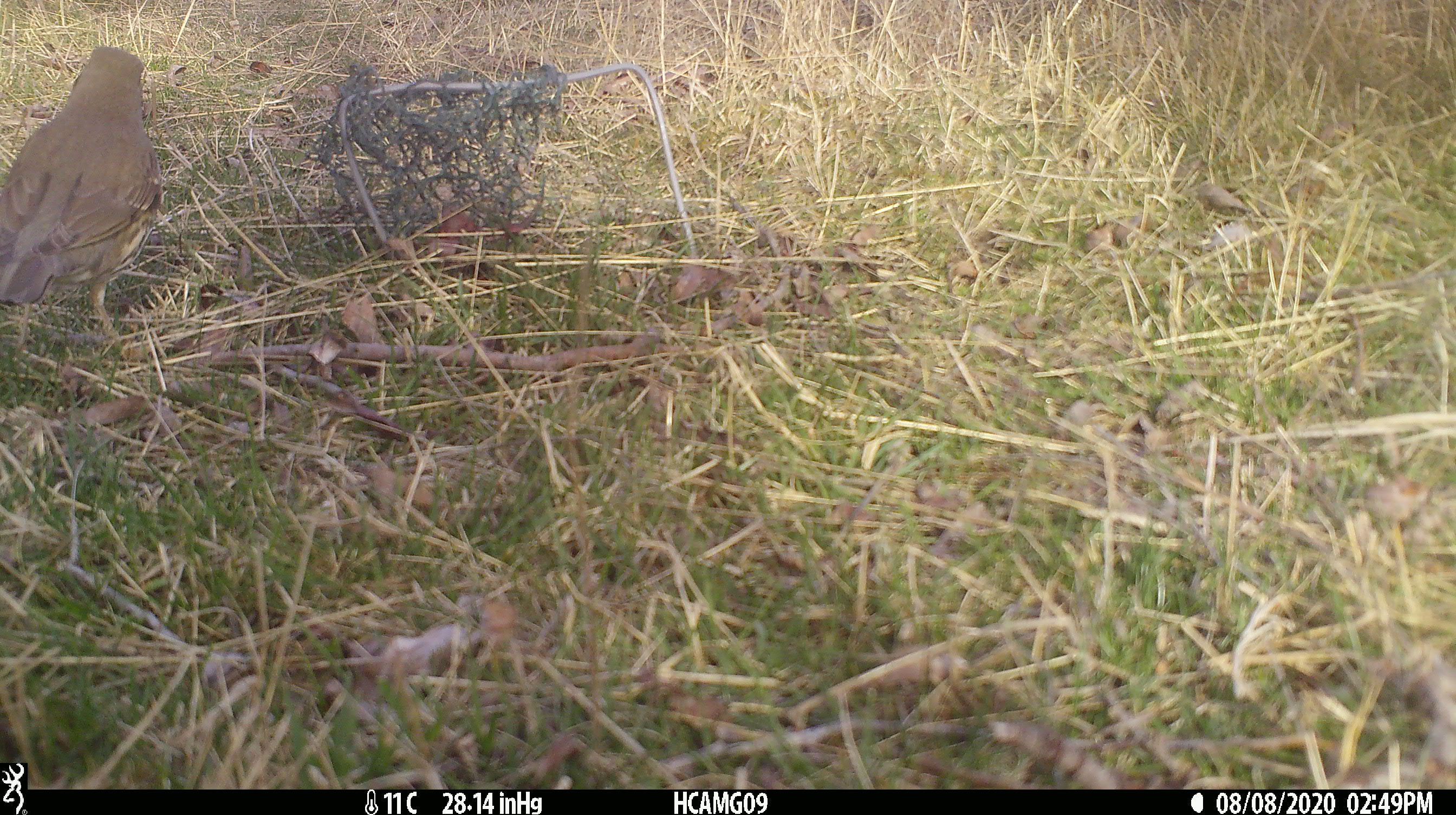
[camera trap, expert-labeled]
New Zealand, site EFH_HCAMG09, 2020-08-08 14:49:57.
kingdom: Animalia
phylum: Chordata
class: Aves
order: Passeriformes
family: Turdidae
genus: Turdus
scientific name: Turdus philomelos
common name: song thrush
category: thrush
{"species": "thrush (song thrush) (Turdus philomelos)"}